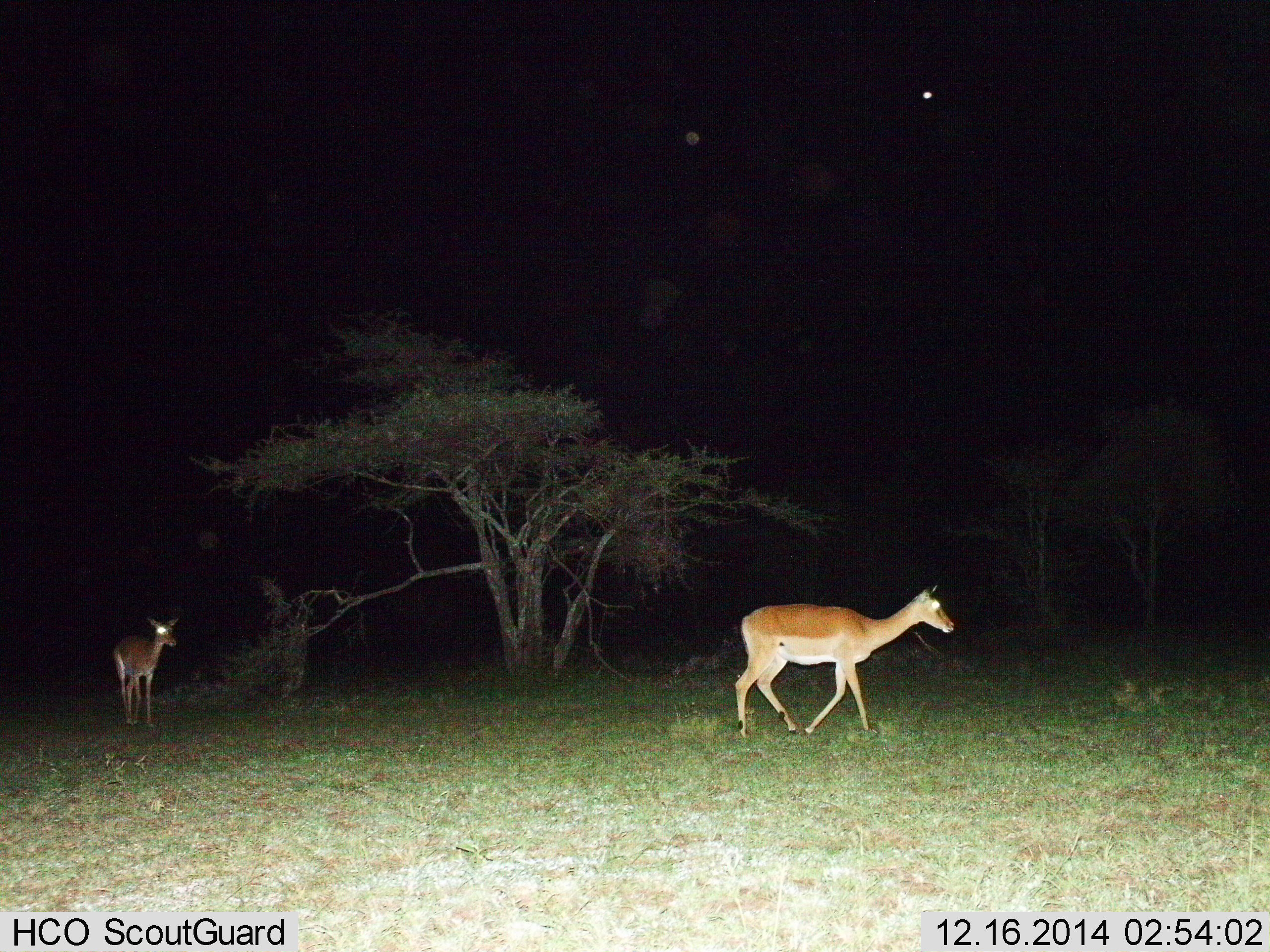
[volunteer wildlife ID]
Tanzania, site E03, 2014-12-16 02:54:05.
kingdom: Animalia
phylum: Chordata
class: Mammalia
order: Artiodactyla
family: Bovidae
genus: Aepyceros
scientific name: Aepyceros melampus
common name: impala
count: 2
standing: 20%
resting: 0%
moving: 100%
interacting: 0%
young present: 10%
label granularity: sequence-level